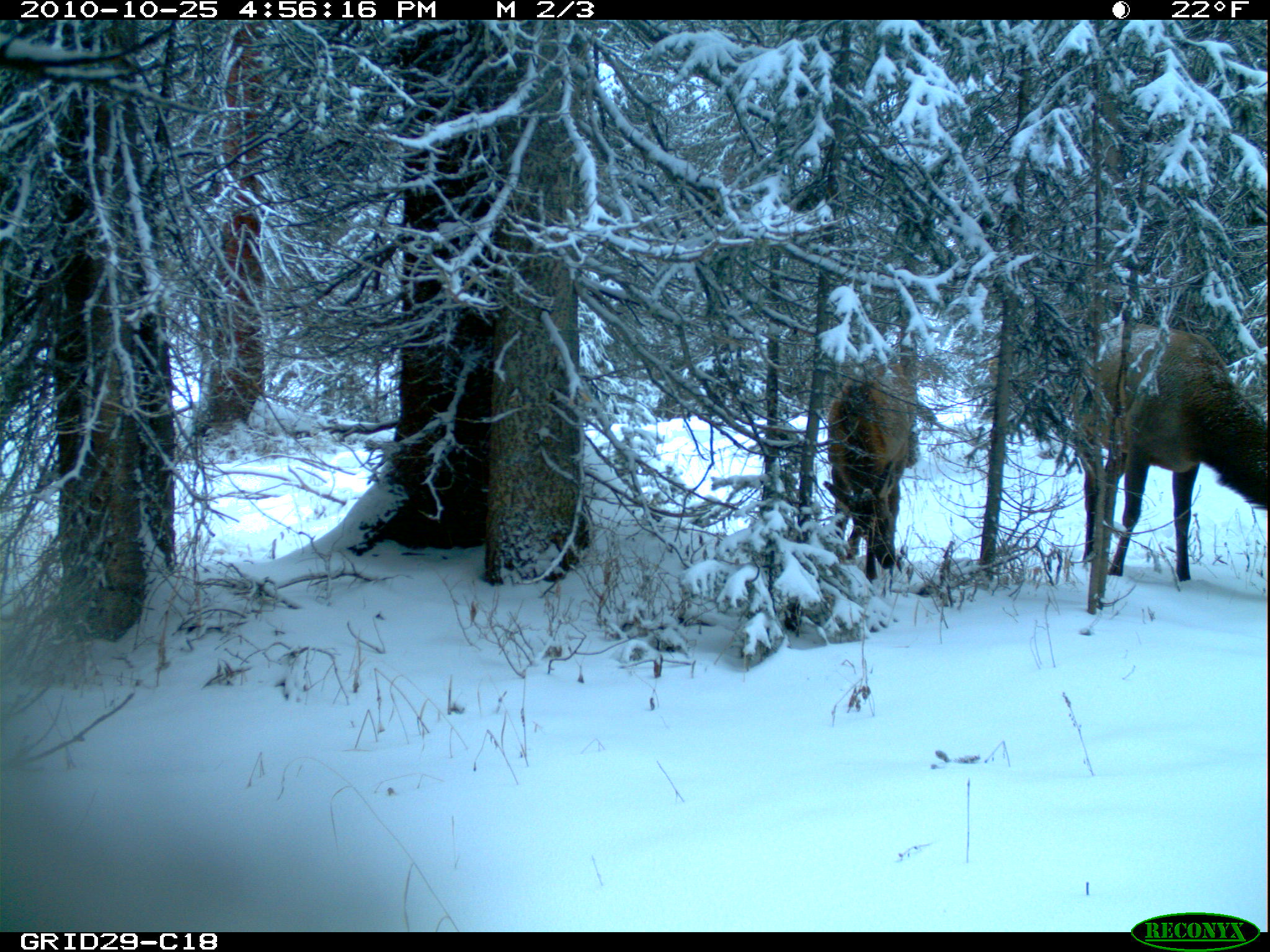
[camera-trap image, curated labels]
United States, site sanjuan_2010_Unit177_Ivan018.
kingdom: Animalia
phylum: Chordata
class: Mammalia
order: Artiodactyla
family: Cervidae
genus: Cervus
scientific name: Cervus elaphus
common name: red deer